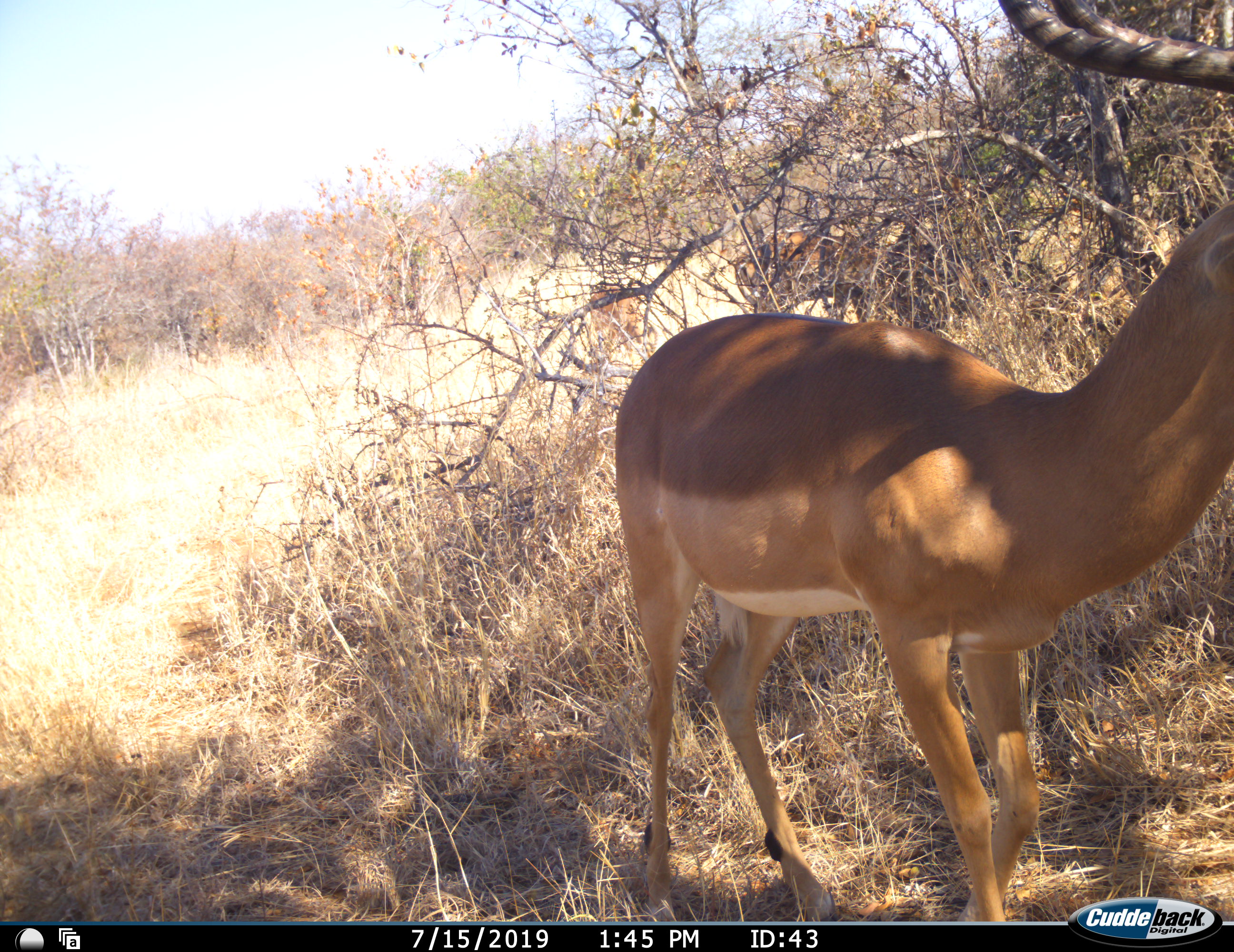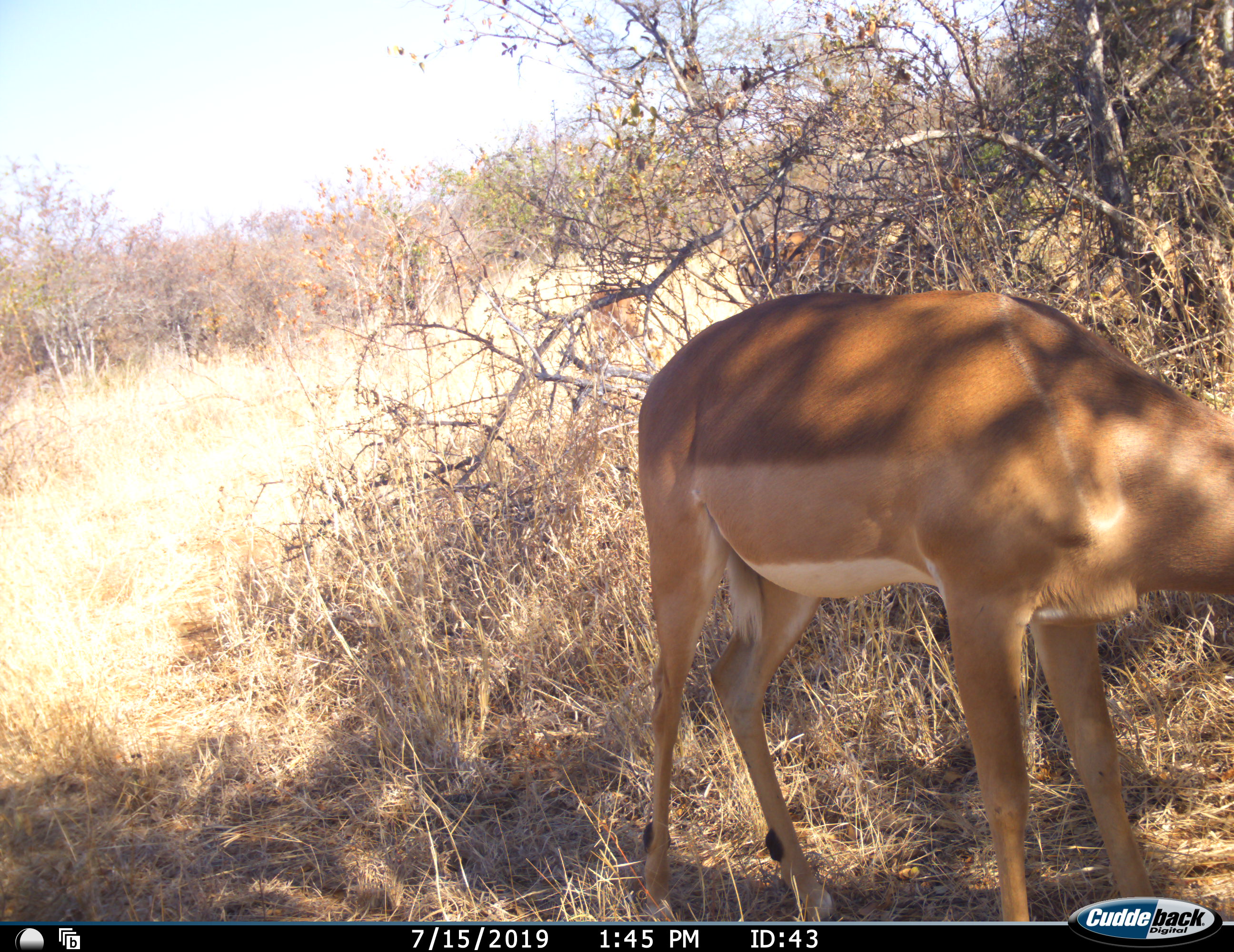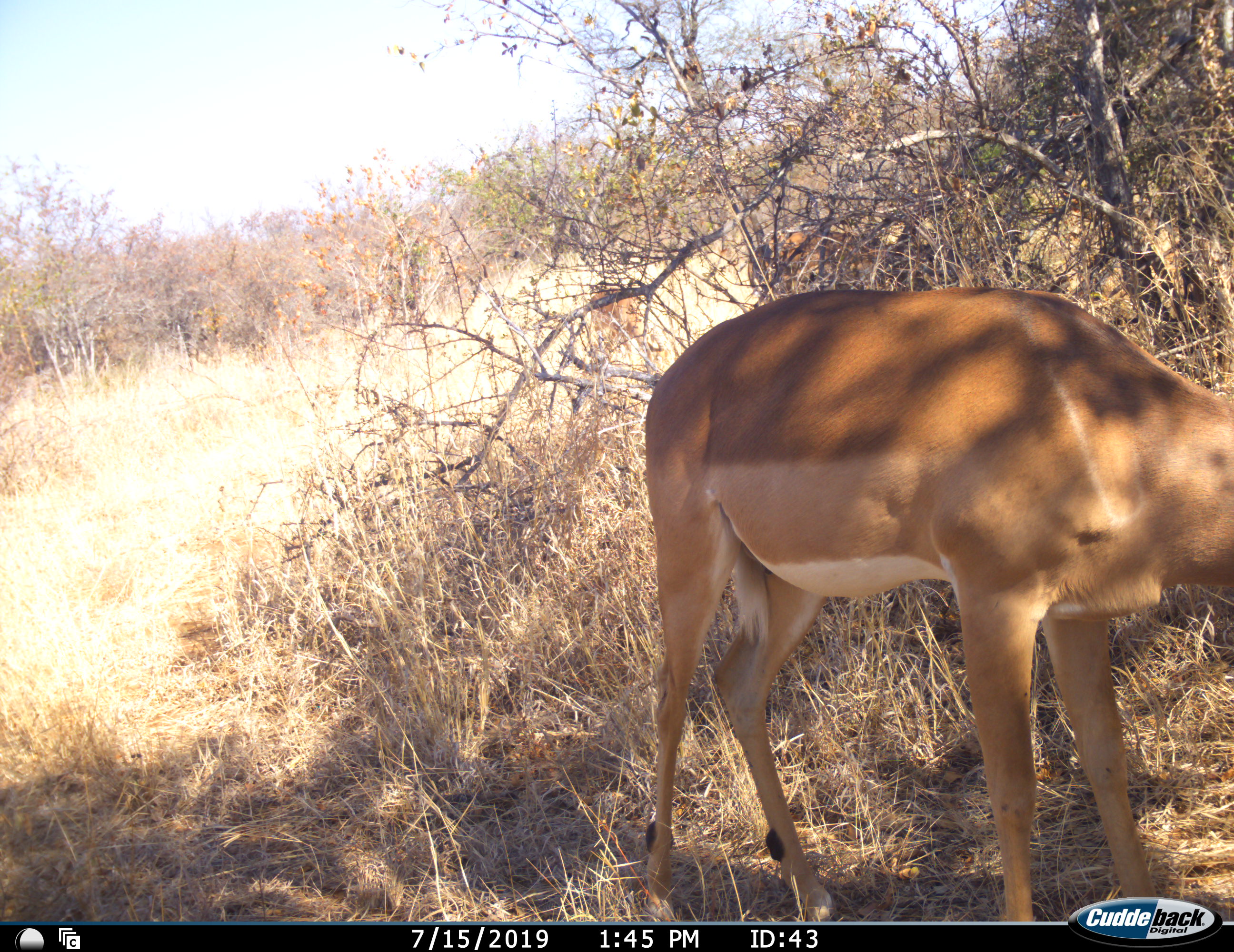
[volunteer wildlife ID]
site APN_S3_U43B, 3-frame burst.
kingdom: Animalia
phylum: Chordata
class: Mammalia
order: Artiodactyla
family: Bovidae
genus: Aepyceros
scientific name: Aepyceros melampus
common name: impala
Impala (Aepyceros melampus), count 3. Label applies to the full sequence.